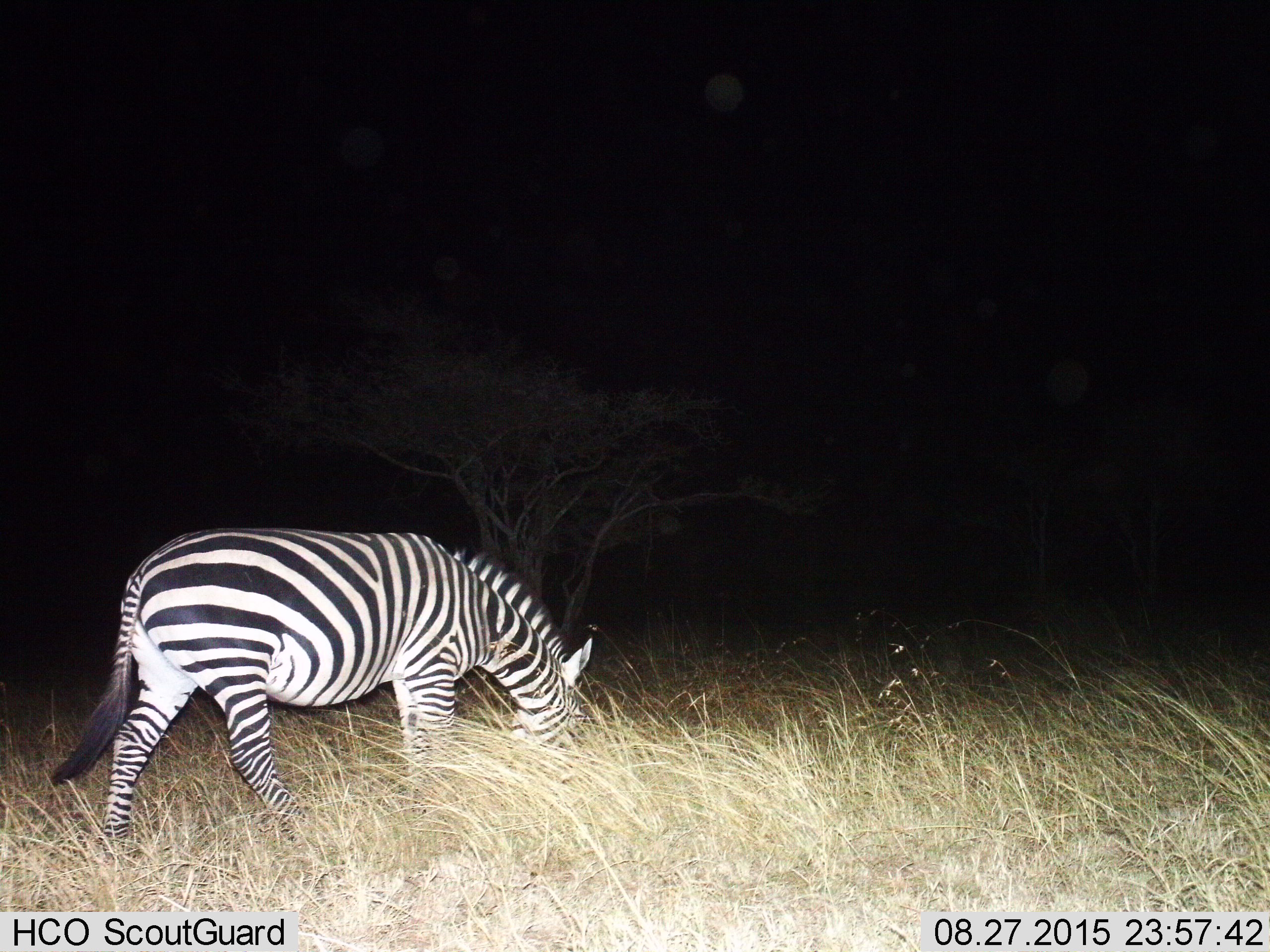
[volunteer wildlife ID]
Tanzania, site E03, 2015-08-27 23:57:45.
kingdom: Animalia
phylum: Chordata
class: Mammalia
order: Perissodactyla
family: Equidae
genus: Equus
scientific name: Equus quagga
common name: plains zebra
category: zebra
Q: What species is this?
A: Zebra (plains zebra) (Equus quagga).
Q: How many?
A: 1.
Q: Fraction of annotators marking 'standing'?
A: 5%.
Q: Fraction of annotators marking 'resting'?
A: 0%.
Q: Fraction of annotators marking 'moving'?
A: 15%.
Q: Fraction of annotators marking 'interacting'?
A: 0%.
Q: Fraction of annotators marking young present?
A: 0%.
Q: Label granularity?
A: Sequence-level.